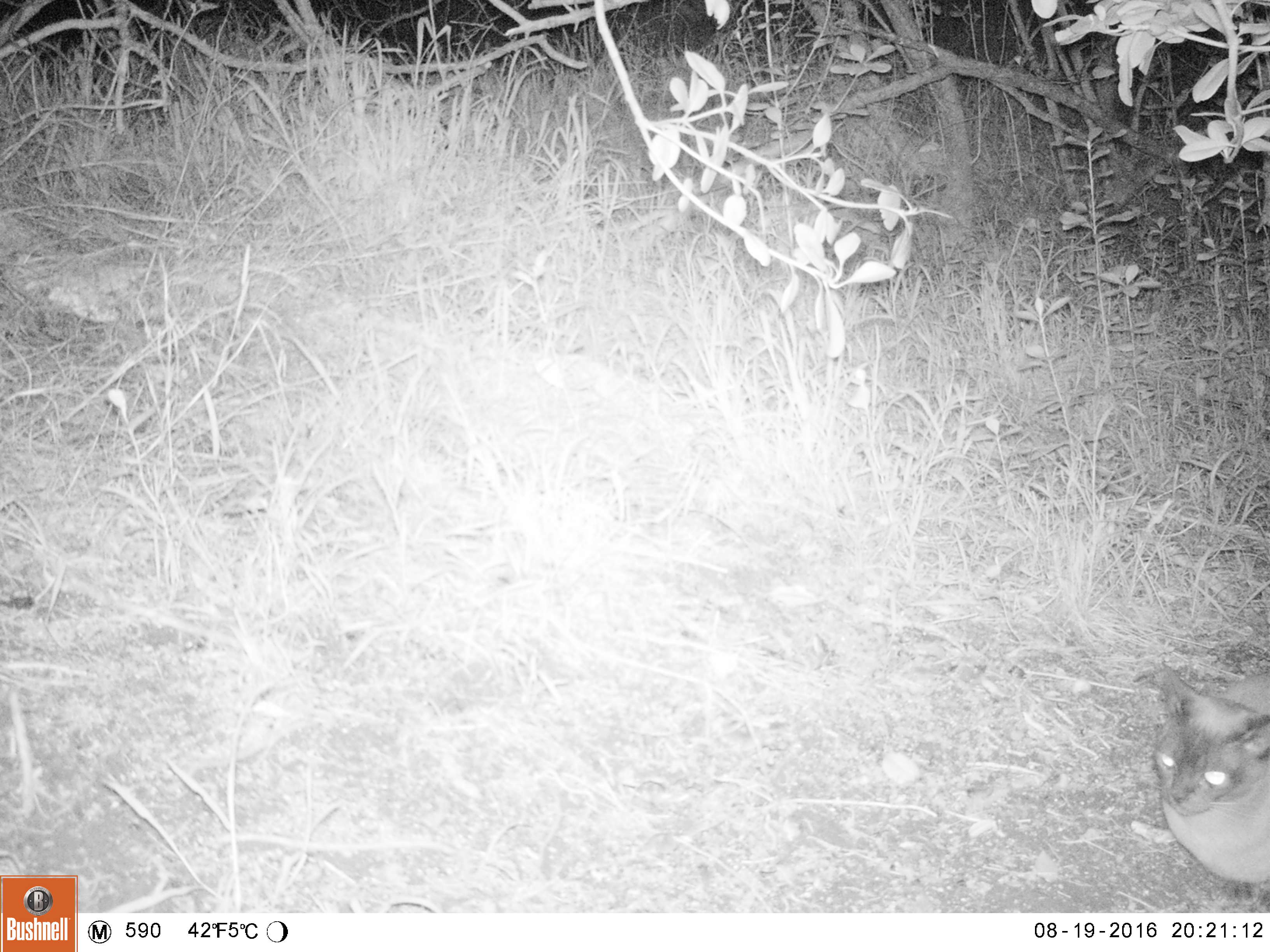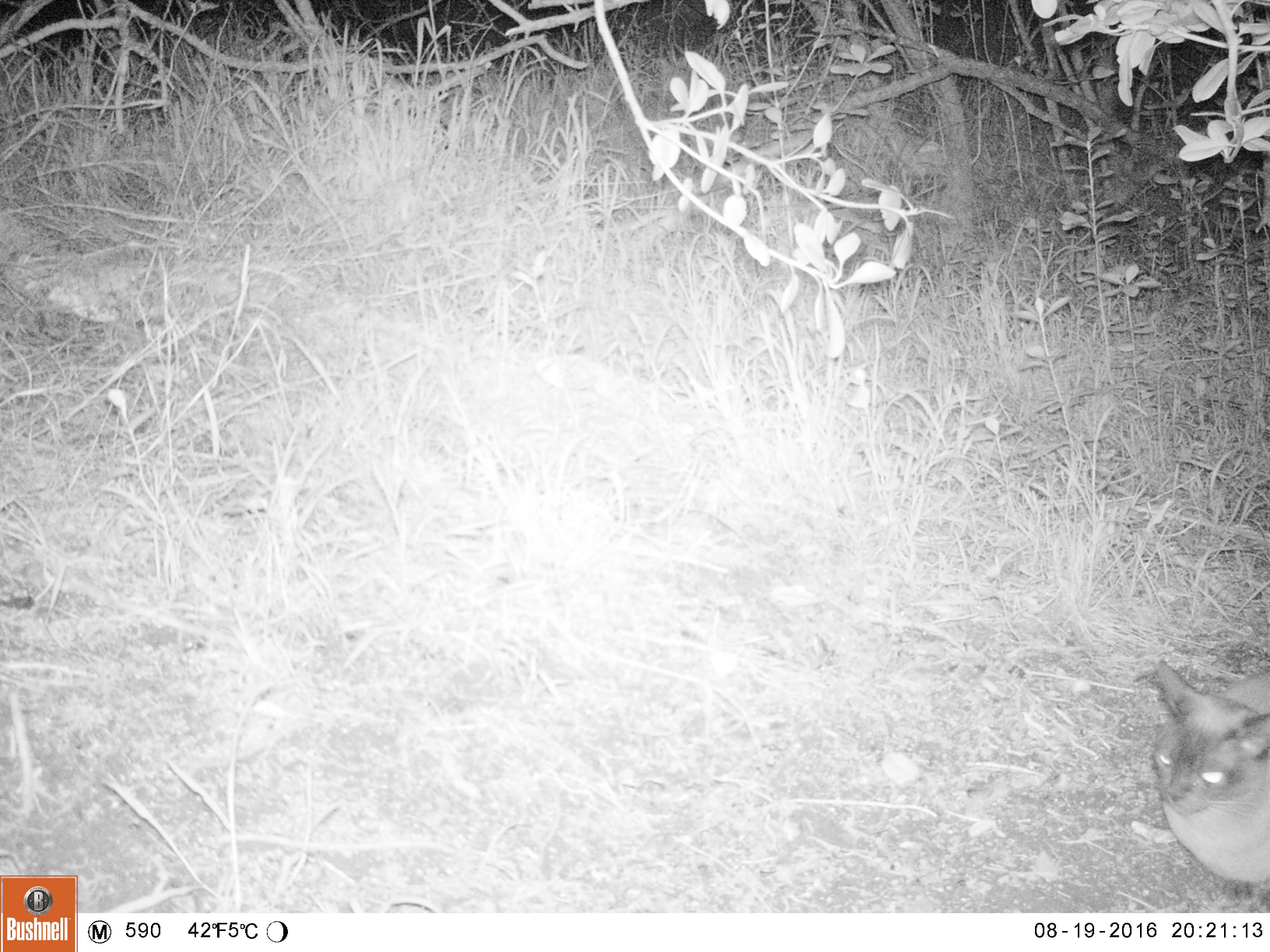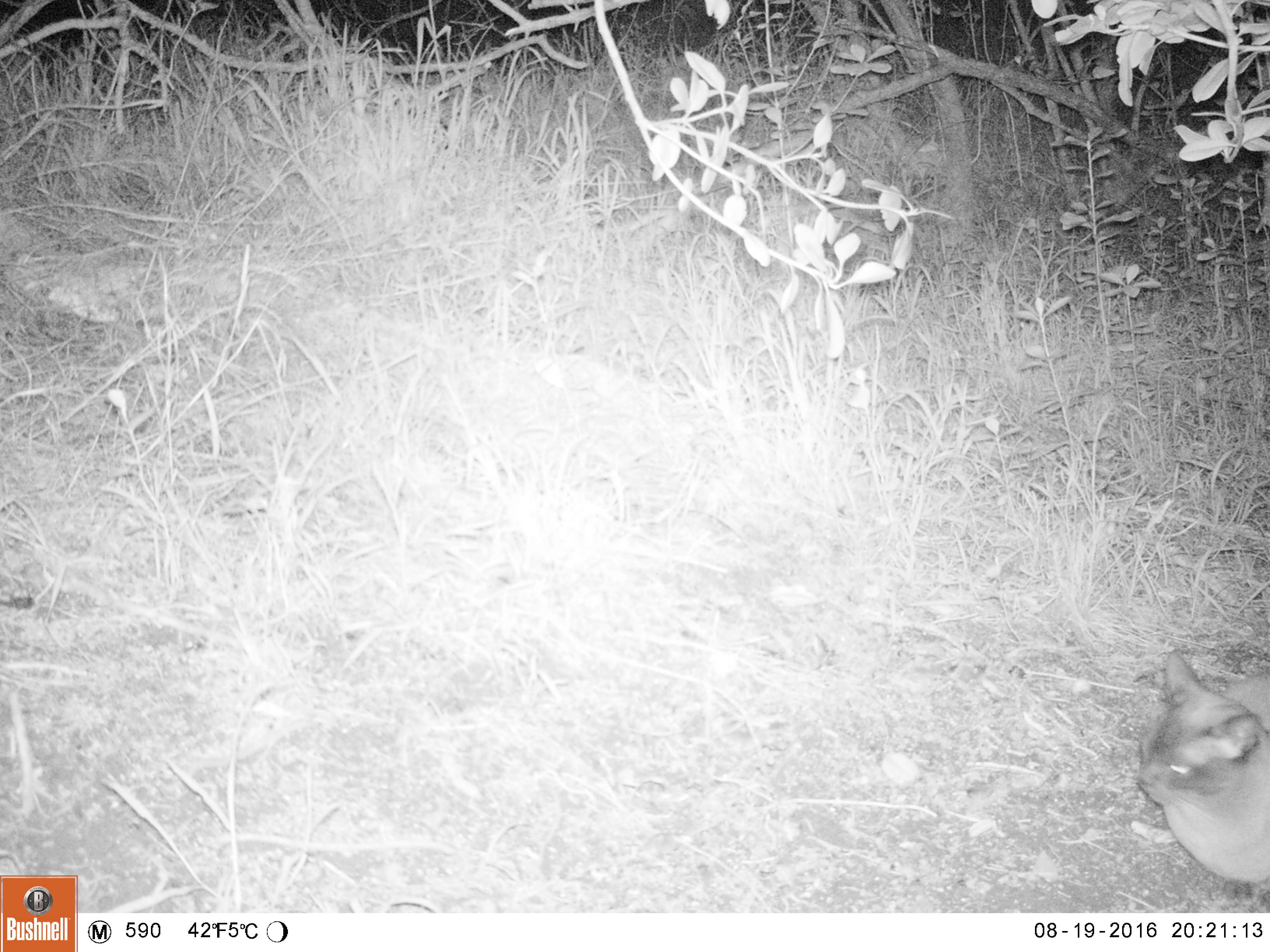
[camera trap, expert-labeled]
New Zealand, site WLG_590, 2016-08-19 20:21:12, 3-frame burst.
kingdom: Animalia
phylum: Chordata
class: Mammalia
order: Carnivora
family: Felidae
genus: Felis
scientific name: Felis catus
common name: domestic cat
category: cat